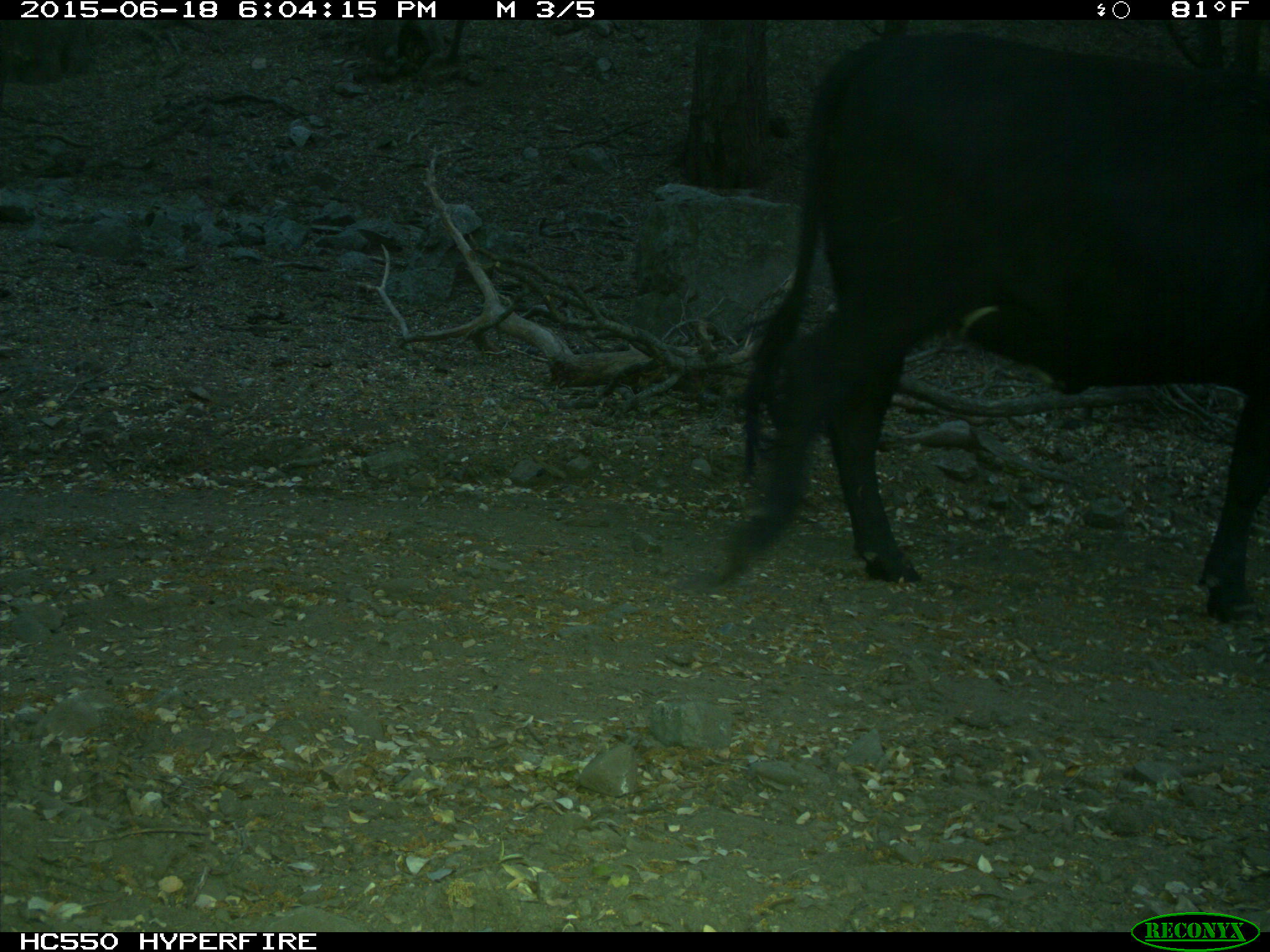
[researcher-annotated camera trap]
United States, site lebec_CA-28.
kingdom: Animalia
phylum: Chordata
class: Mammalia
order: Artiodactyla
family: Bovidae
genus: Bos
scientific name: Bos taurus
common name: domestic cow